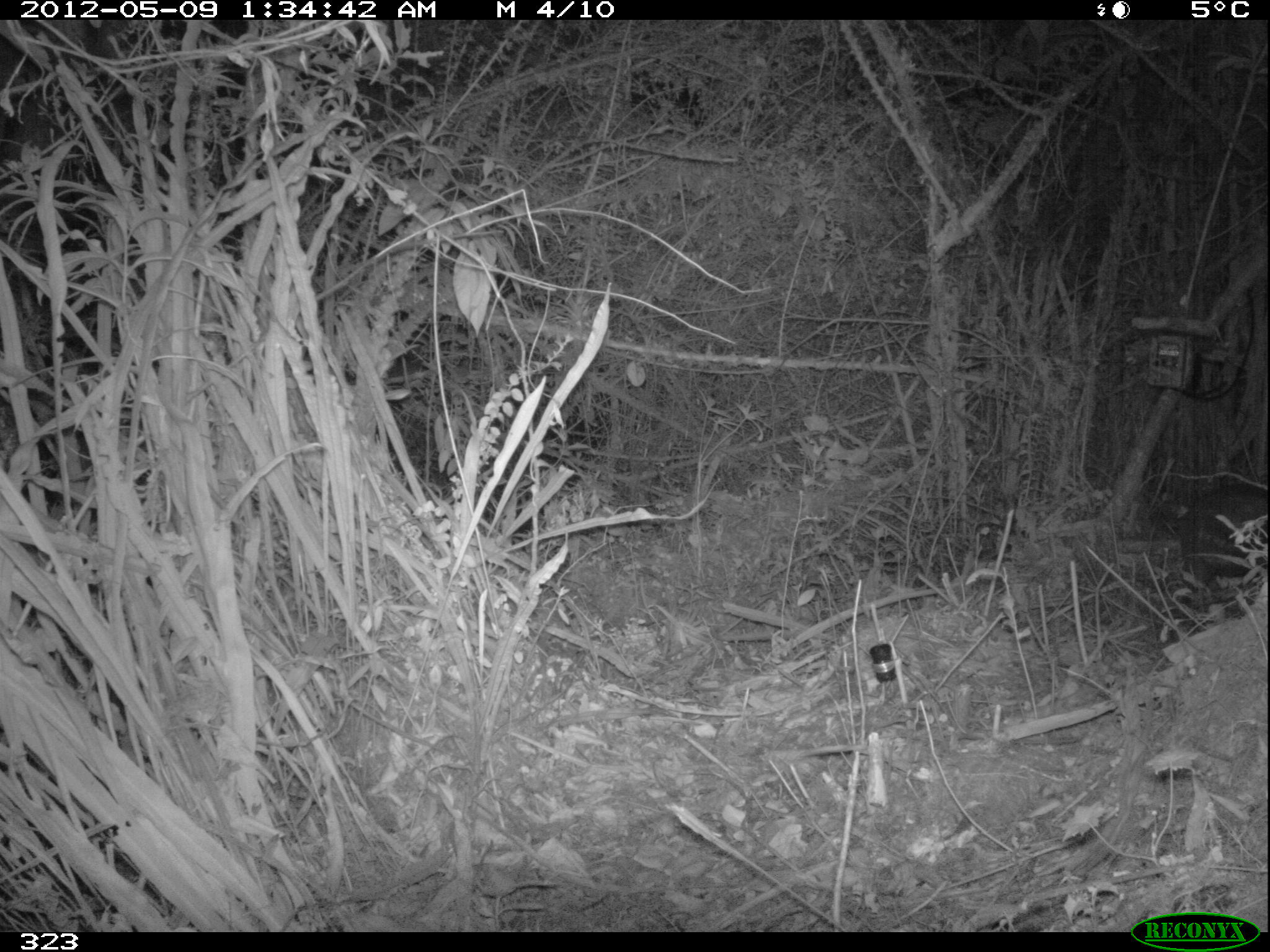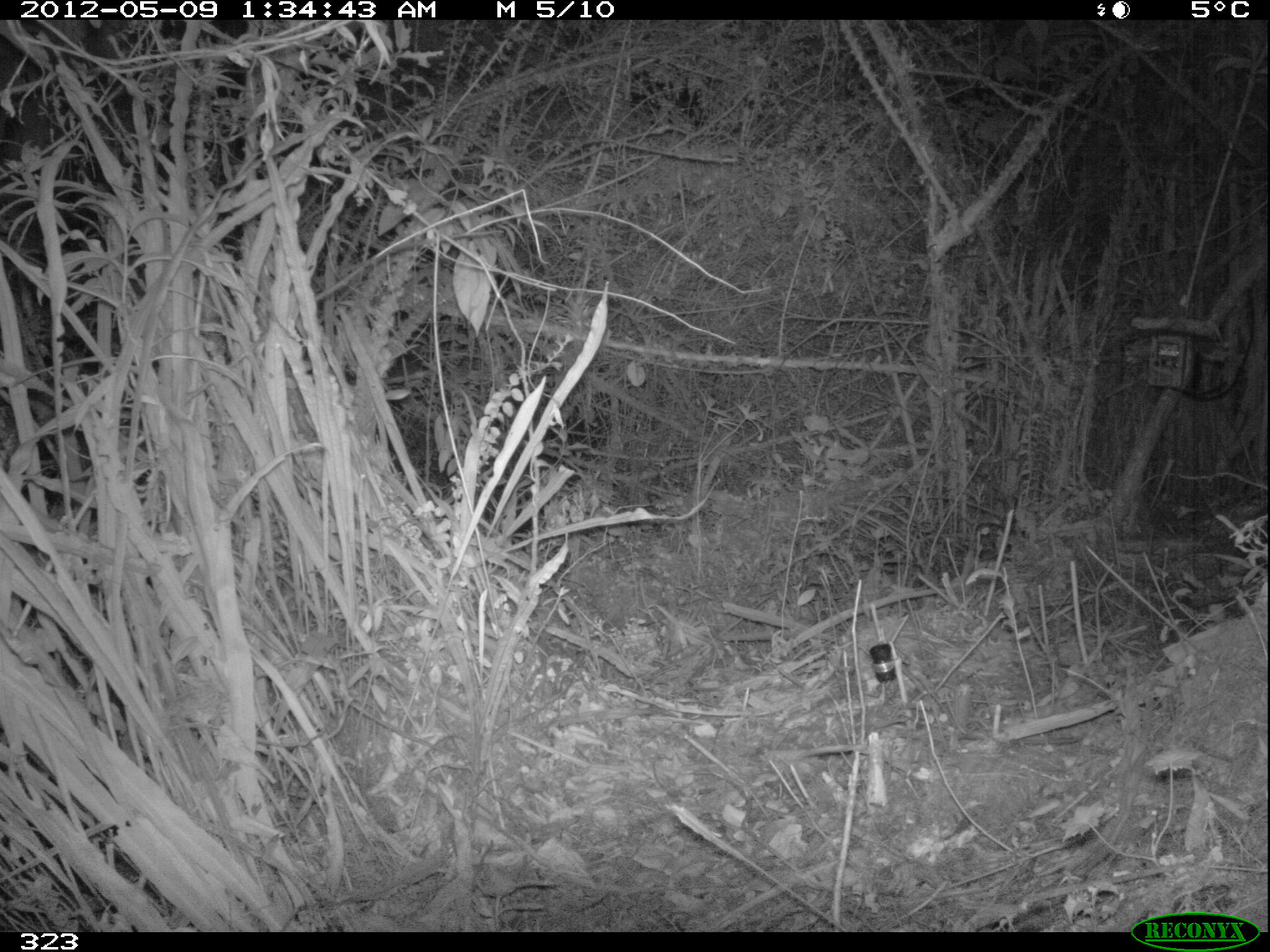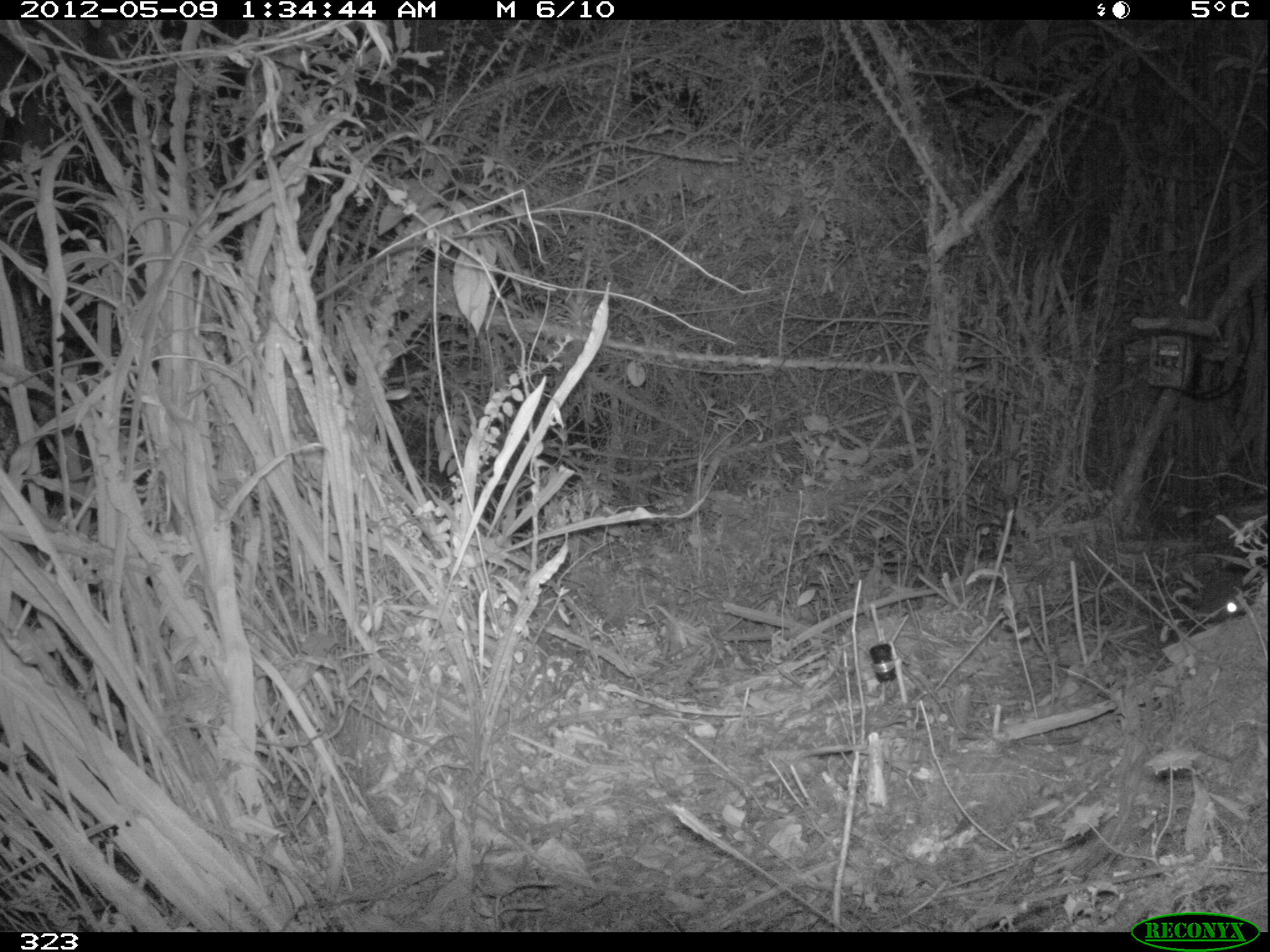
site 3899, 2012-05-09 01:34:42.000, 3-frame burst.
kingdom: Animalia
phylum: Chordata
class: Mammalia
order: Rodentia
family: Cuniculidae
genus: Cuniculus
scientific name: Cuniculus taczanowskii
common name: mountain paca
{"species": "Cuniculus taczanowskii (mountain paca)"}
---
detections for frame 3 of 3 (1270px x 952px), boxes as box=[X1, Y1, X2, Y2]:
cuniculus taczanowskii: box=[1199, 568, 1259, 622]